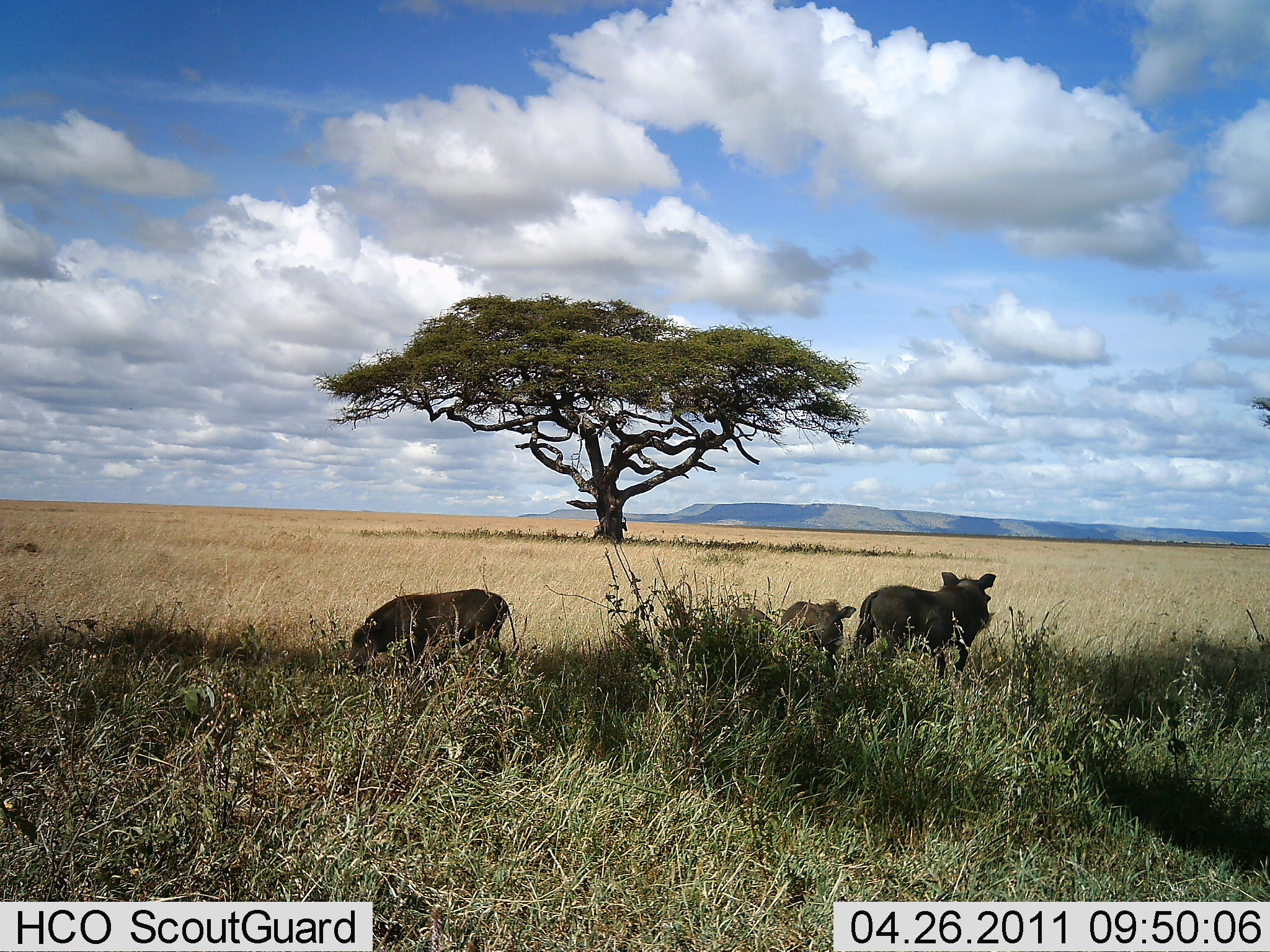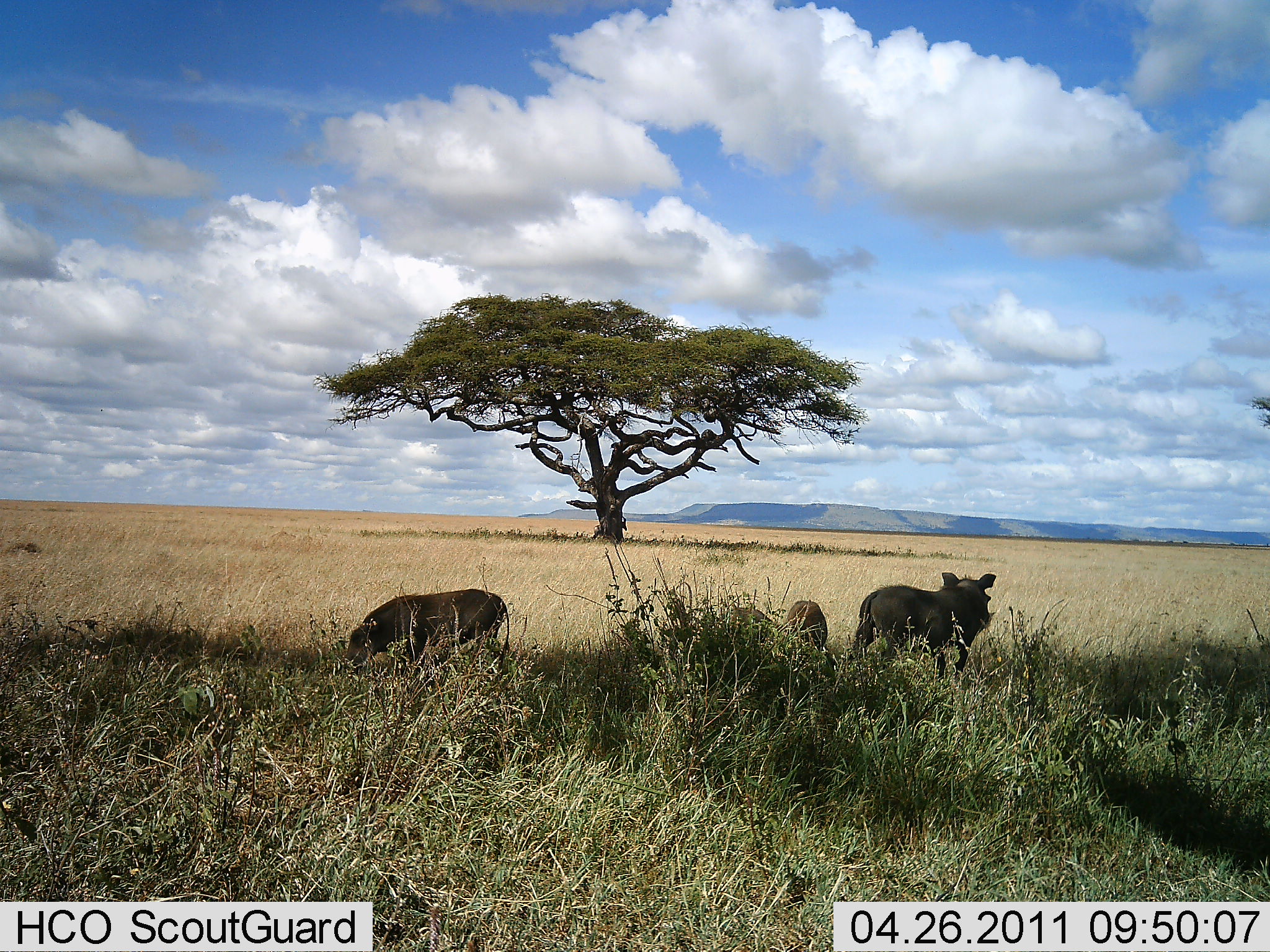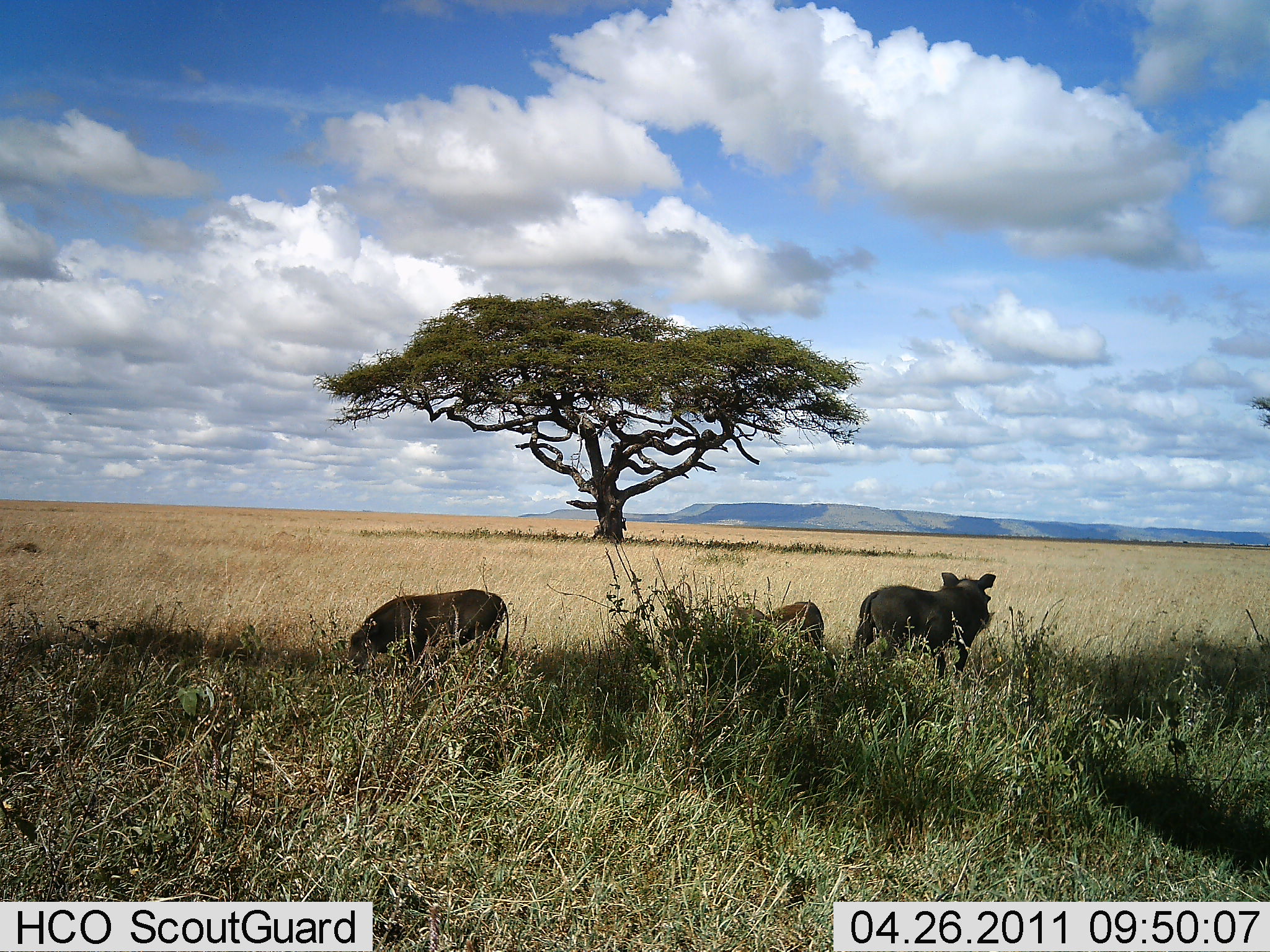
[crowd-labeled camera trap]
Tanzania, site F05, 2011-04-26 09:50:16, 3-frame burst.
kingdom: Animalia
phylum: Chordata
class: Mammalia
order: Artiodactyla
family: Suidae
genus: Phacochoerus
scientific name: Phacochoerus africanus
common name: warthog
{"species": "warthog (Phacochoerus africanus)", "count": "3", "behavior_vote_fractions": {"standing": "79%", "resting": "0%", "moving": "7%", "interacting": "0%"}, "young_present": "57%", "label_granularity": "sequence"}